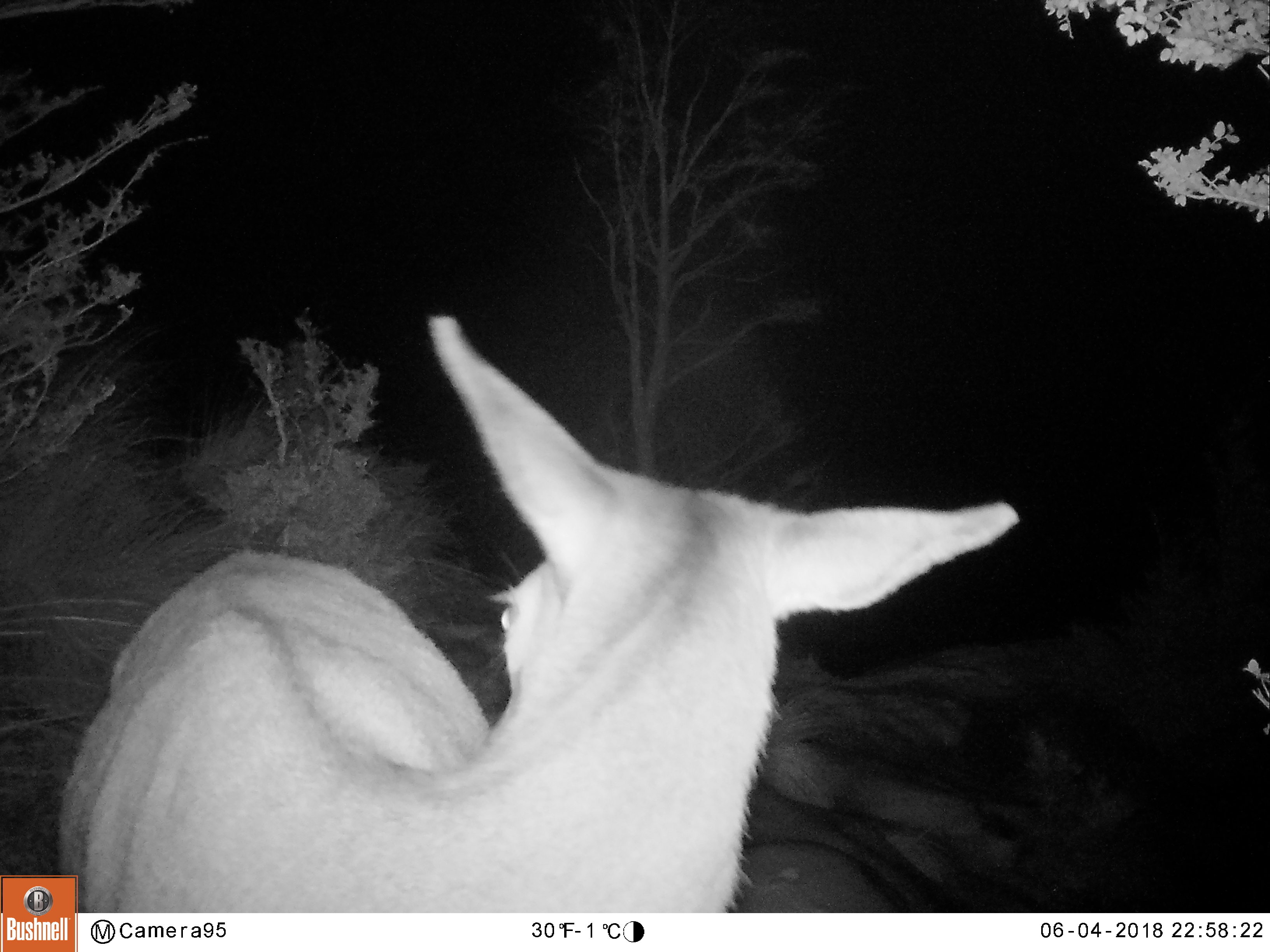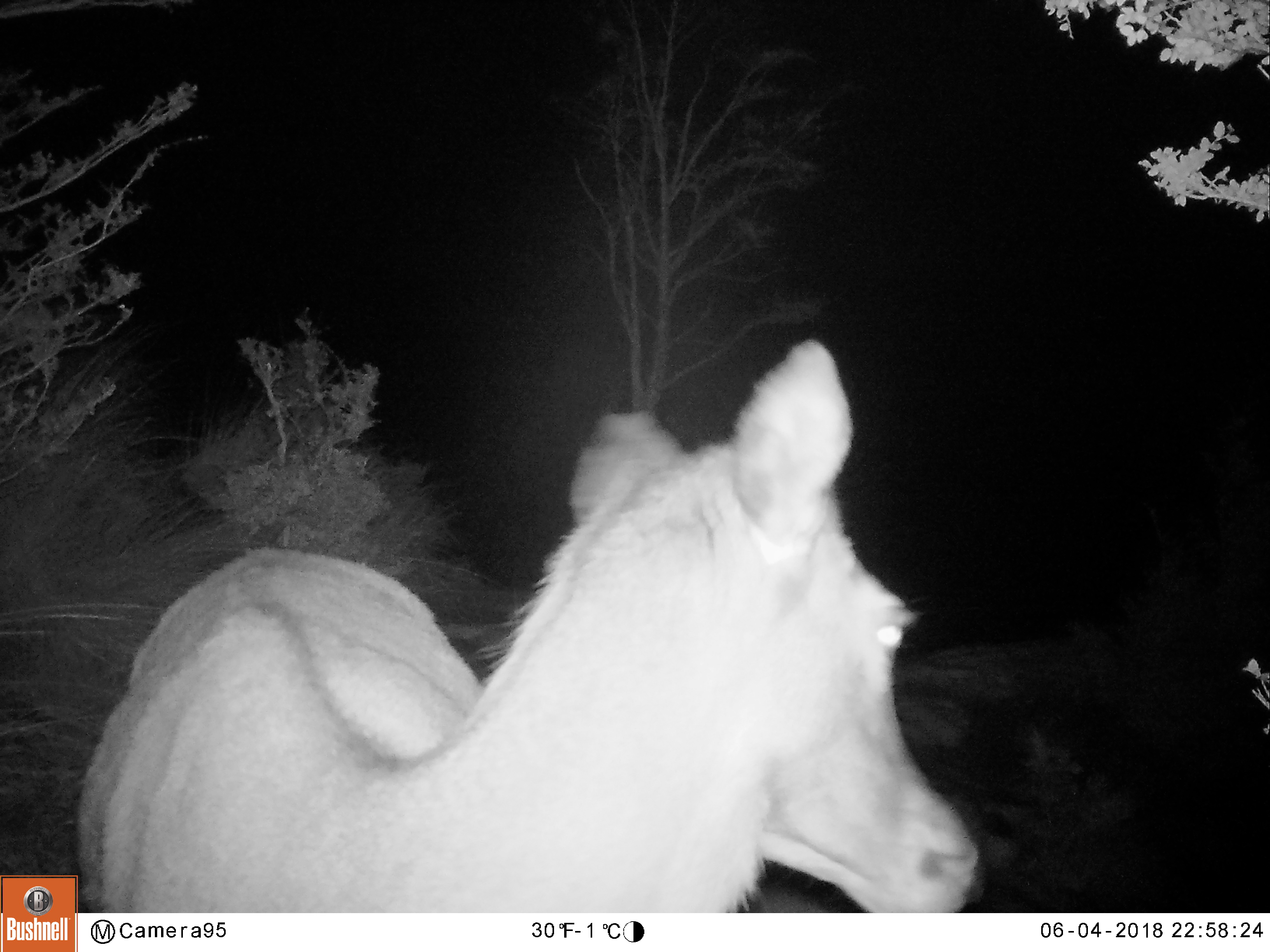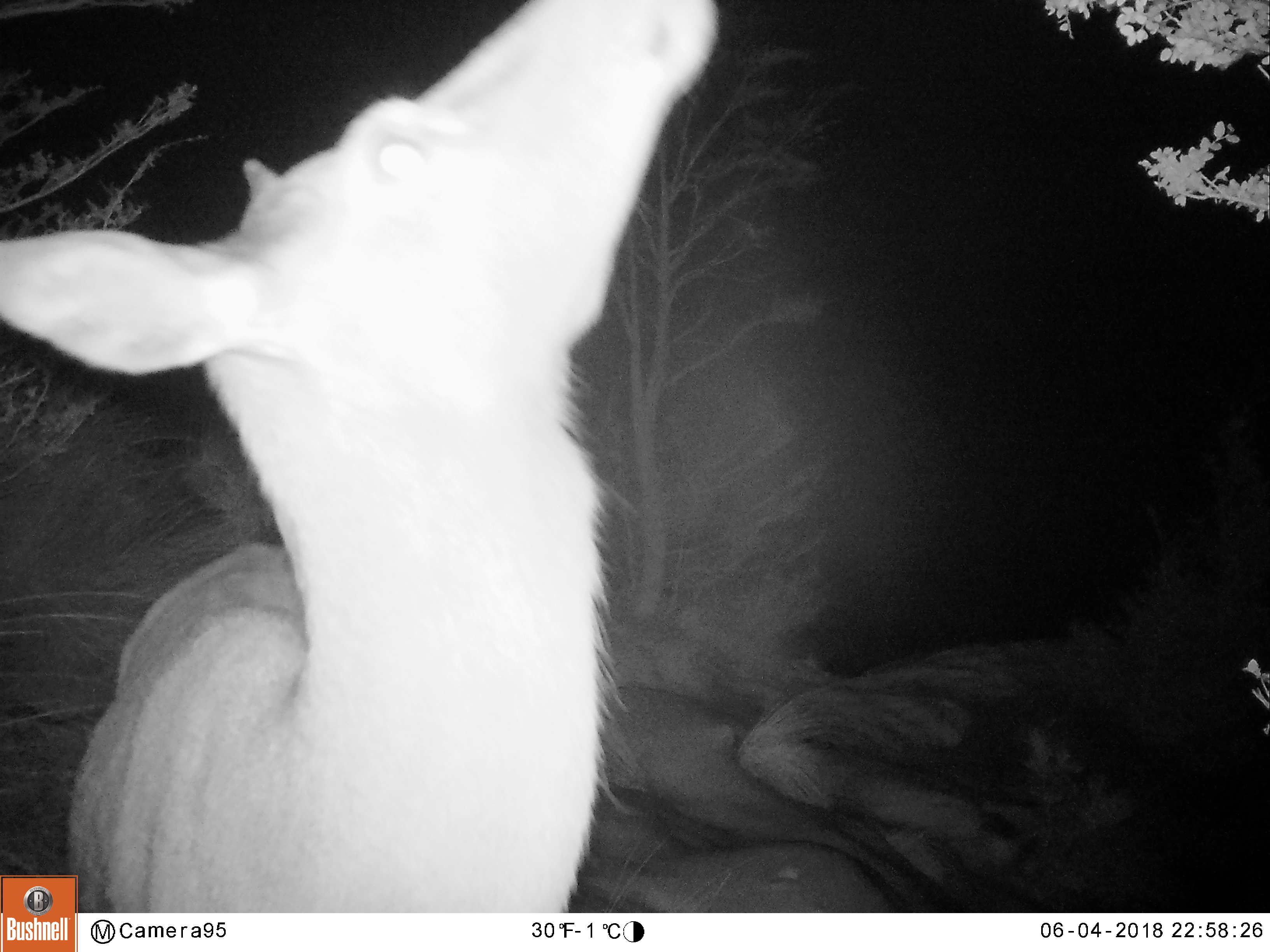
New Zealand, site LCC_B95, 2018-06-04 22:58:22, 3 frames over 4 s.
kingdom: Animalia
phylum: Chordata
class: Mammalia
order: Artiodactyla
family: Cervidae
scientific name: Cervidae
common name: deer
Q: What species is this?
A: Deer (Cervidae).